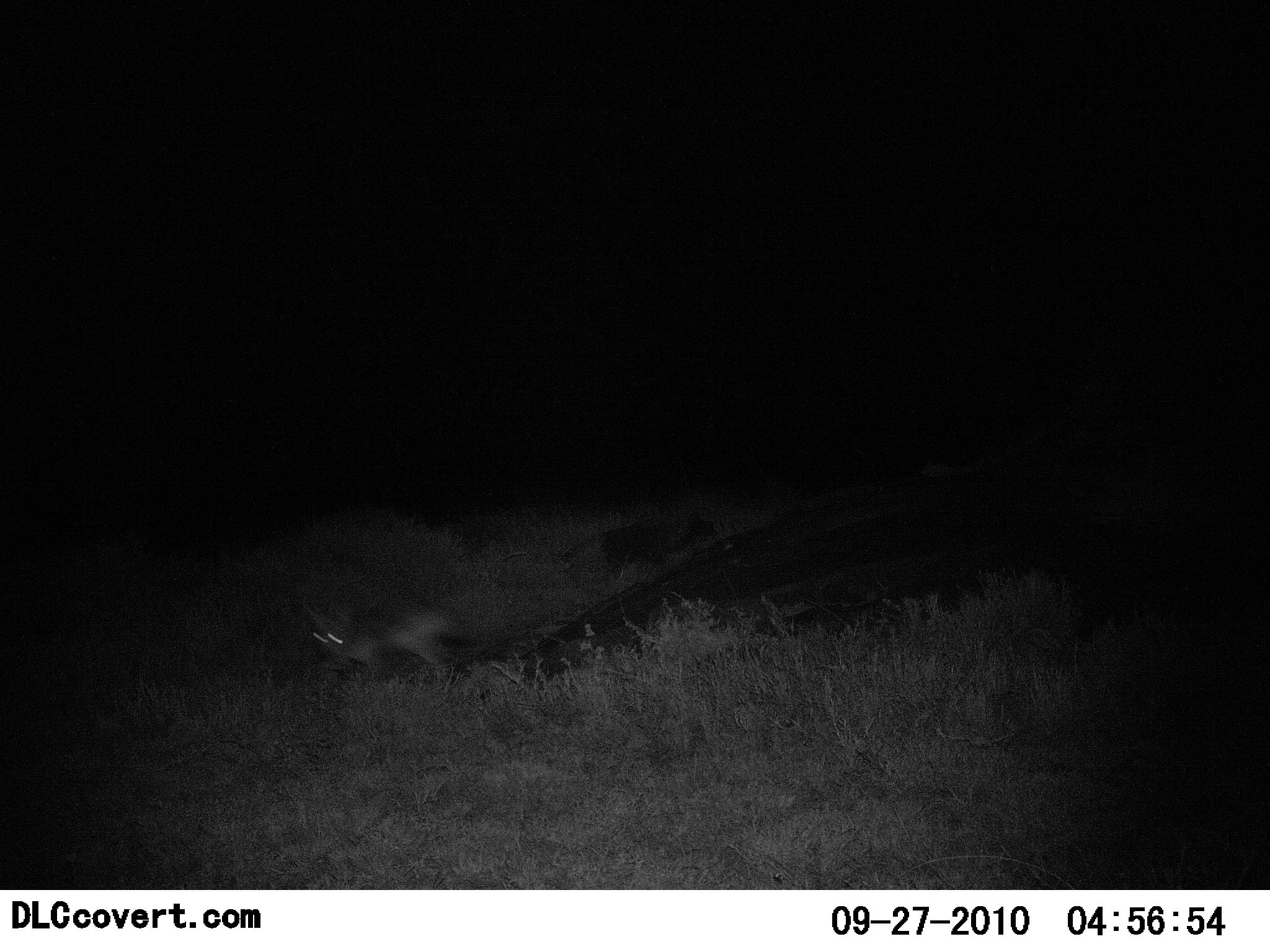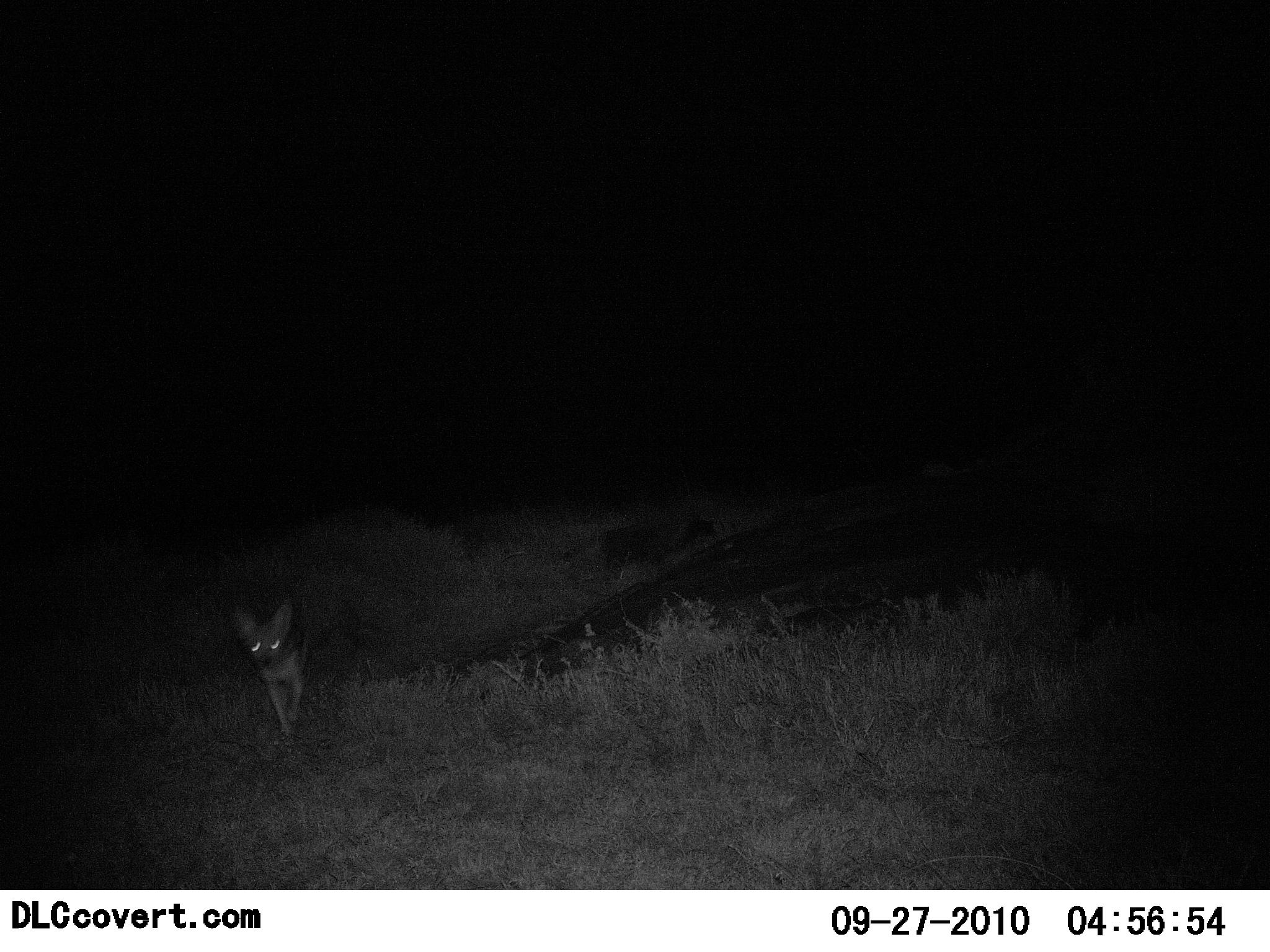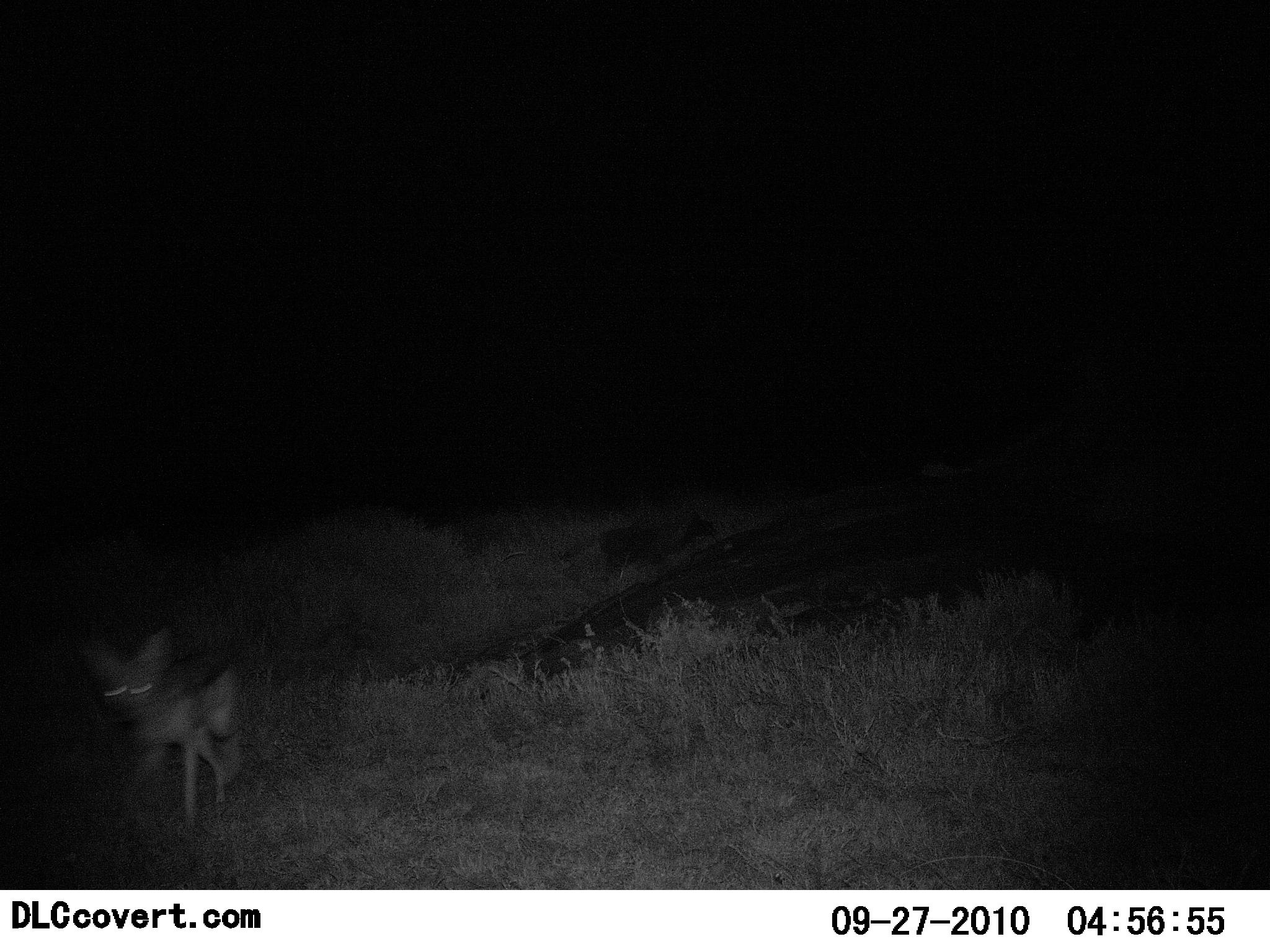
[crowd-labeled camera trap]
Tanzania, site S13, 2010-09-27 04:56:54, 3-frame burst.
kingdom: Animalia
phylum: Chordata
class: Mammalia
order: Carnivora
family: Canidae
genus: Otocyon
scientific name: Otocyon megalotis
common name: bat-eared fox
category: batearedfox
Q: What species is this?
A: Batearedfox (bat-eared fox) (Otocyon megalotis).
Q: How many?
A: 1.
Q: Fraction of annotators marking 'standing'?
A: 0%.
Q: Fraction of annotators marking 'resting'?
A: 0%.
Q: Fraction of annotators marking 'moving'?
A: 100%.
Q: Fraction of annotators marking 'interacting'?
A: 0%.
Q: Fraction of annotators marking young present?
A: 0%.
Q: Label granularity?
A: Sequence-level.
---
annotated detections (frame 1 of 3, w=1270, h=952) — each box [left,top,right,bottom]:
animal: [306,604,497,696]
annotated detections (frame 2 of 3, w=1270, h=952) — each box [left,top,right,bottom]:
animal: [227,597,367,748]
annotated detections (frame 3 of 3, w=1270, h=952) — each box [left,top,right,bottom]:
animal: [88,622,269,835]